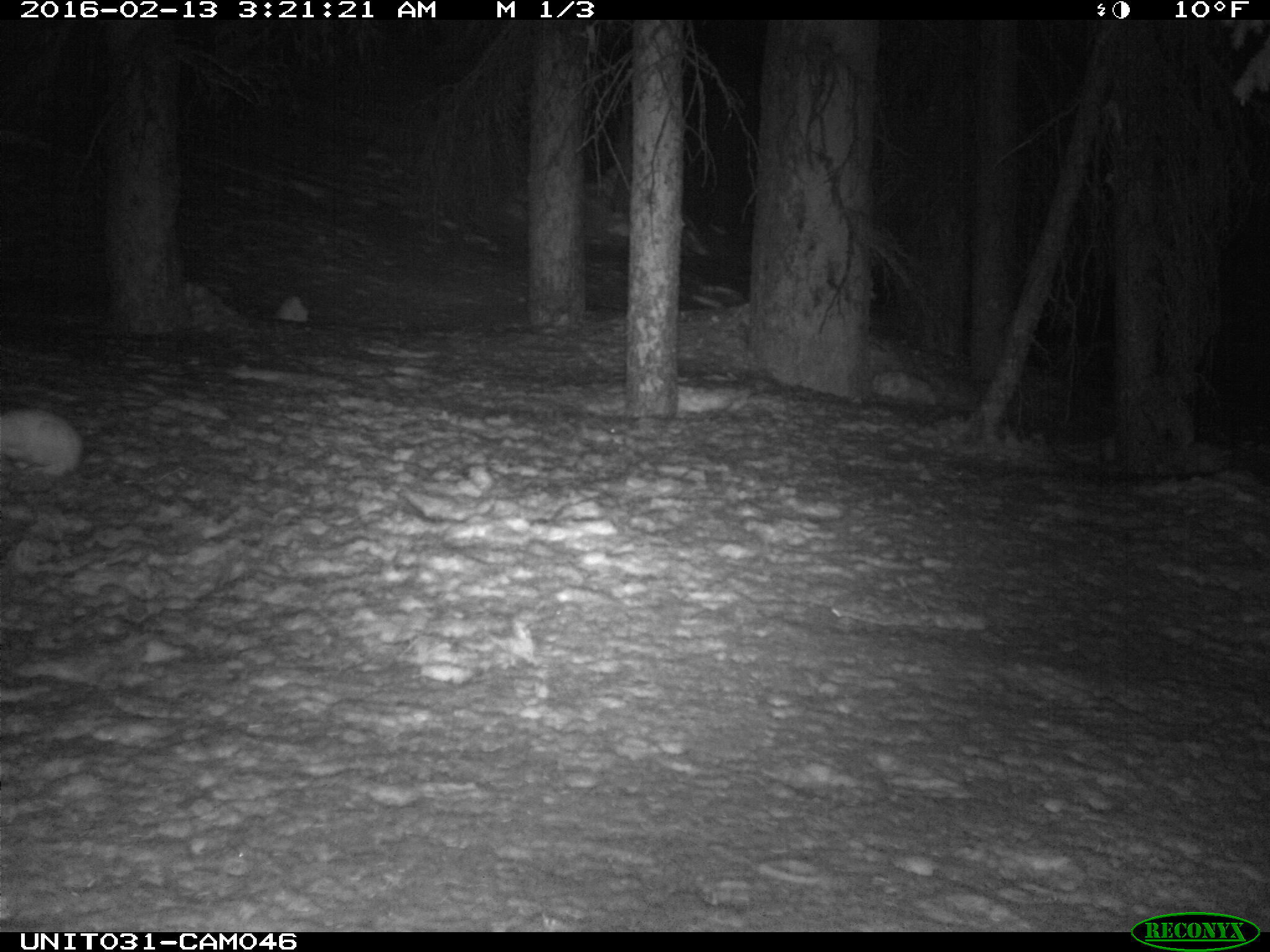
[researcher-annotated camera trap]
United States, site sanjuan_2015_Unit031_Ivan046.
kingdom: Animalia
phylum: Chordata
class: Mammalia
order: Lagomorpha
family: Leporidae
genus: Lepus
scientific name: Lepus americanus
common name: snowshoe hare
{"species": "Lepus americanus (snowshoe hare)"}